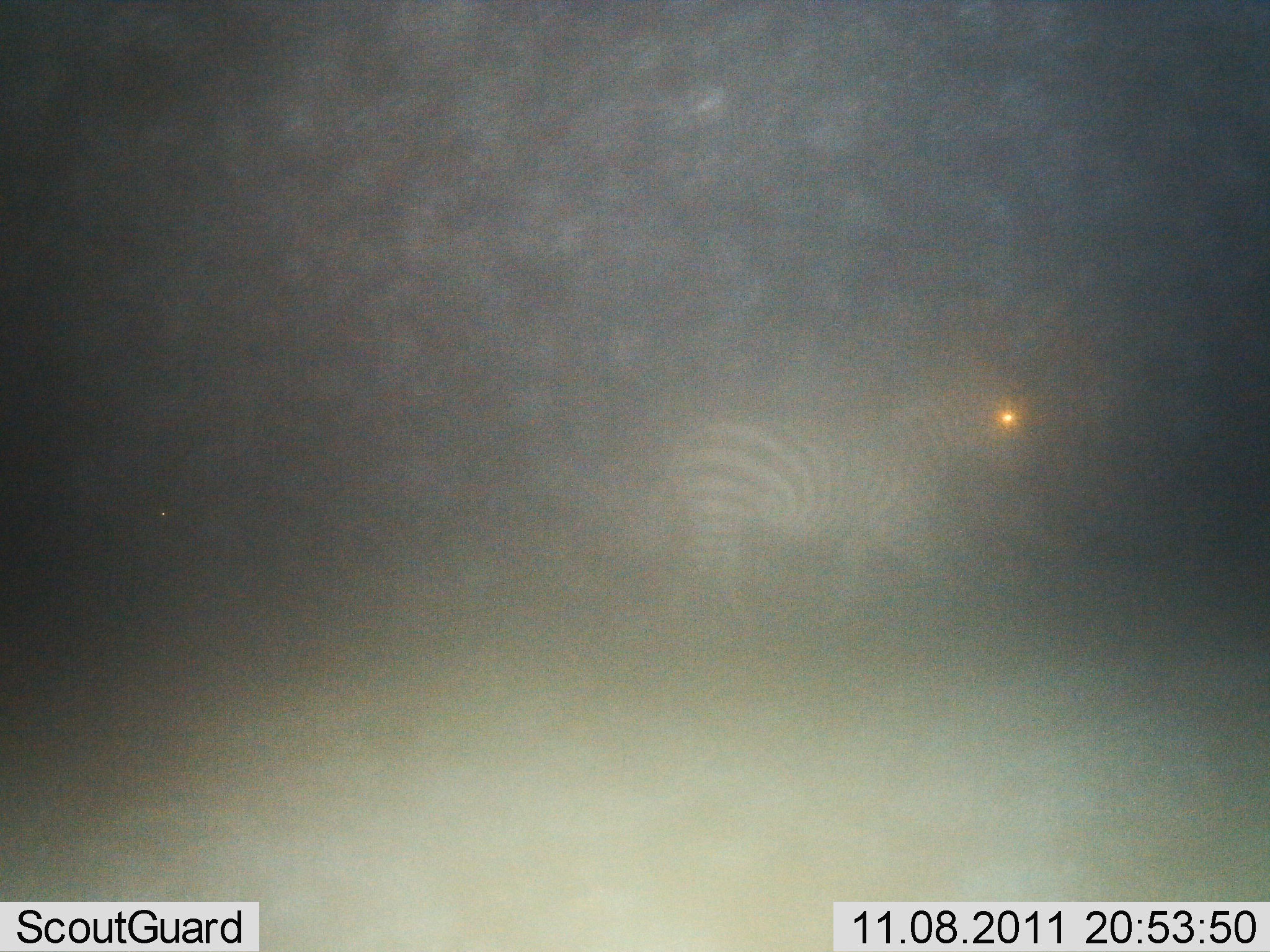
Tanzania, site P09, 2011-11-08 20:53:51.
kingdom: Animalia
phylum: Chordata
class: Mammalia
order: Perissodactyla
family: Equidae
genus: Equus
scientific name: Equus quagga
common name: plains zebra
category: zebra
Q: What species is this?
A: Zebra (plains zebra) (Equus quagga).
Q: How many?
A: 1.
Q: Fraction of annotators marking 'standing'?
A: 67%.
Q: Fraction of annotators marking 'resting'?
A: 0%.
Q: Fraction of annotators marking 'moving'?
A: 33%.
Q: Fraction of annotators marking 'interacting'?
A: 0%.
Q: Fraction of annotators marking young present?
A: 0%.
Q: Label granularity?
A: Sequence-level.